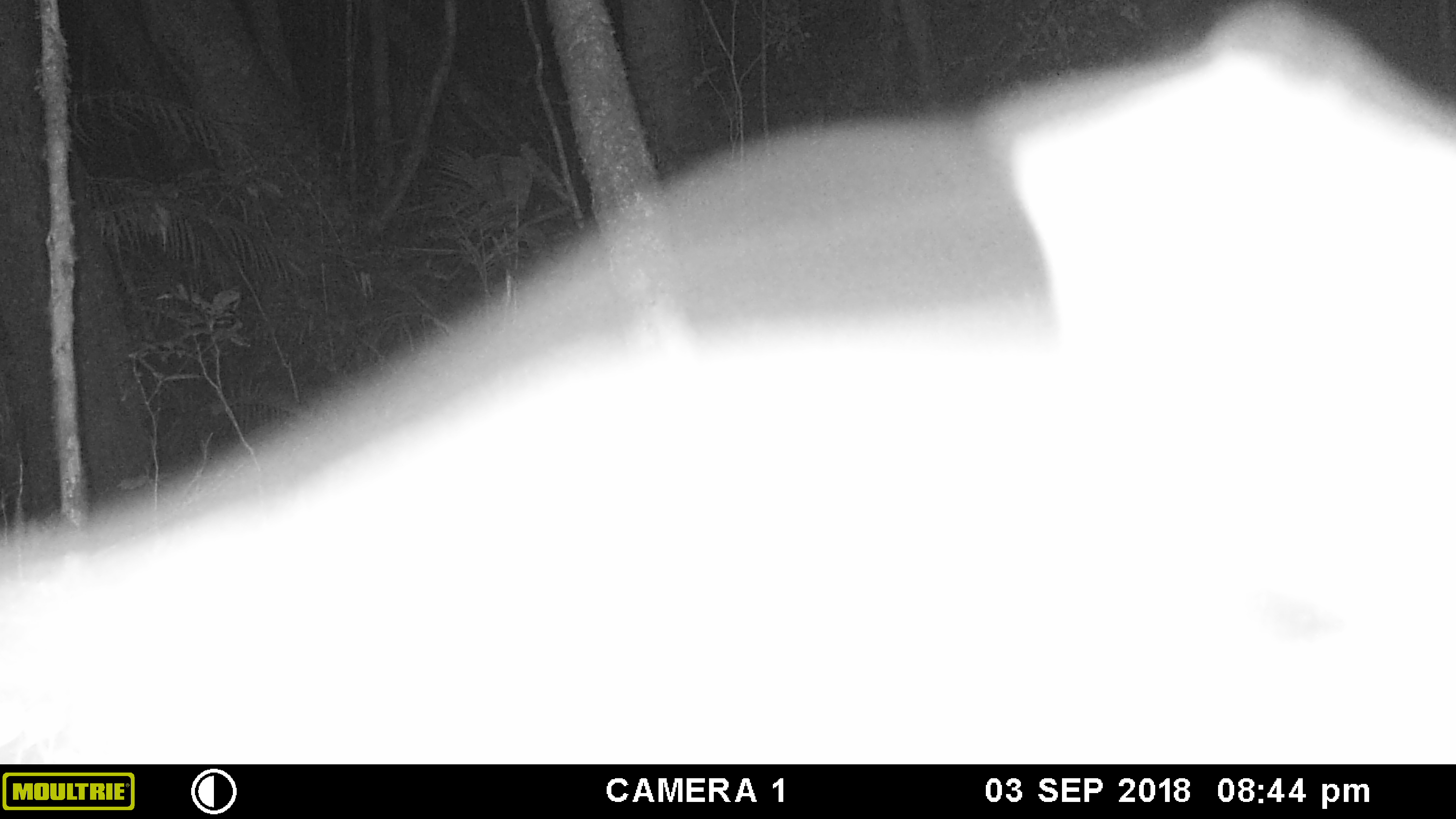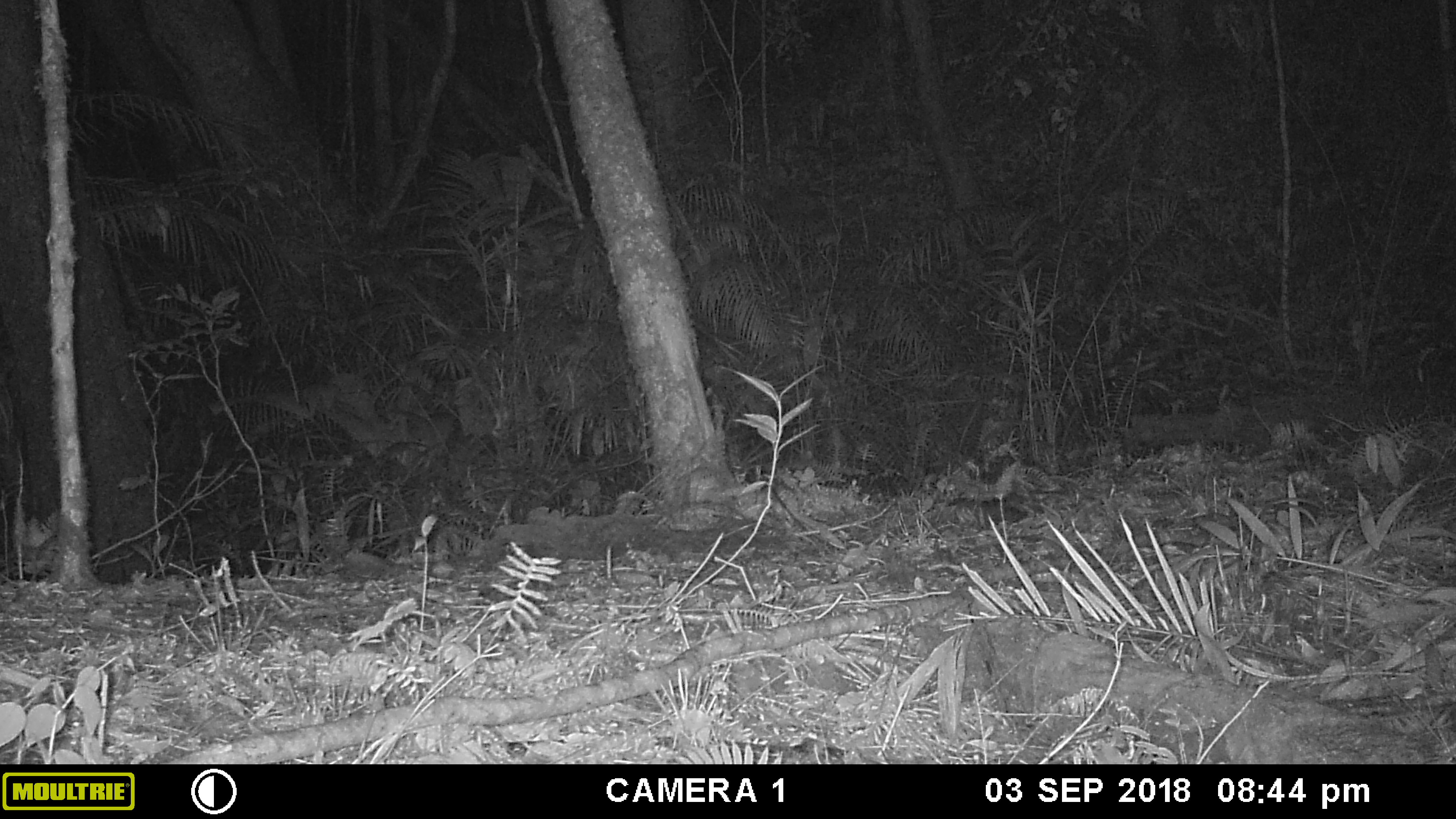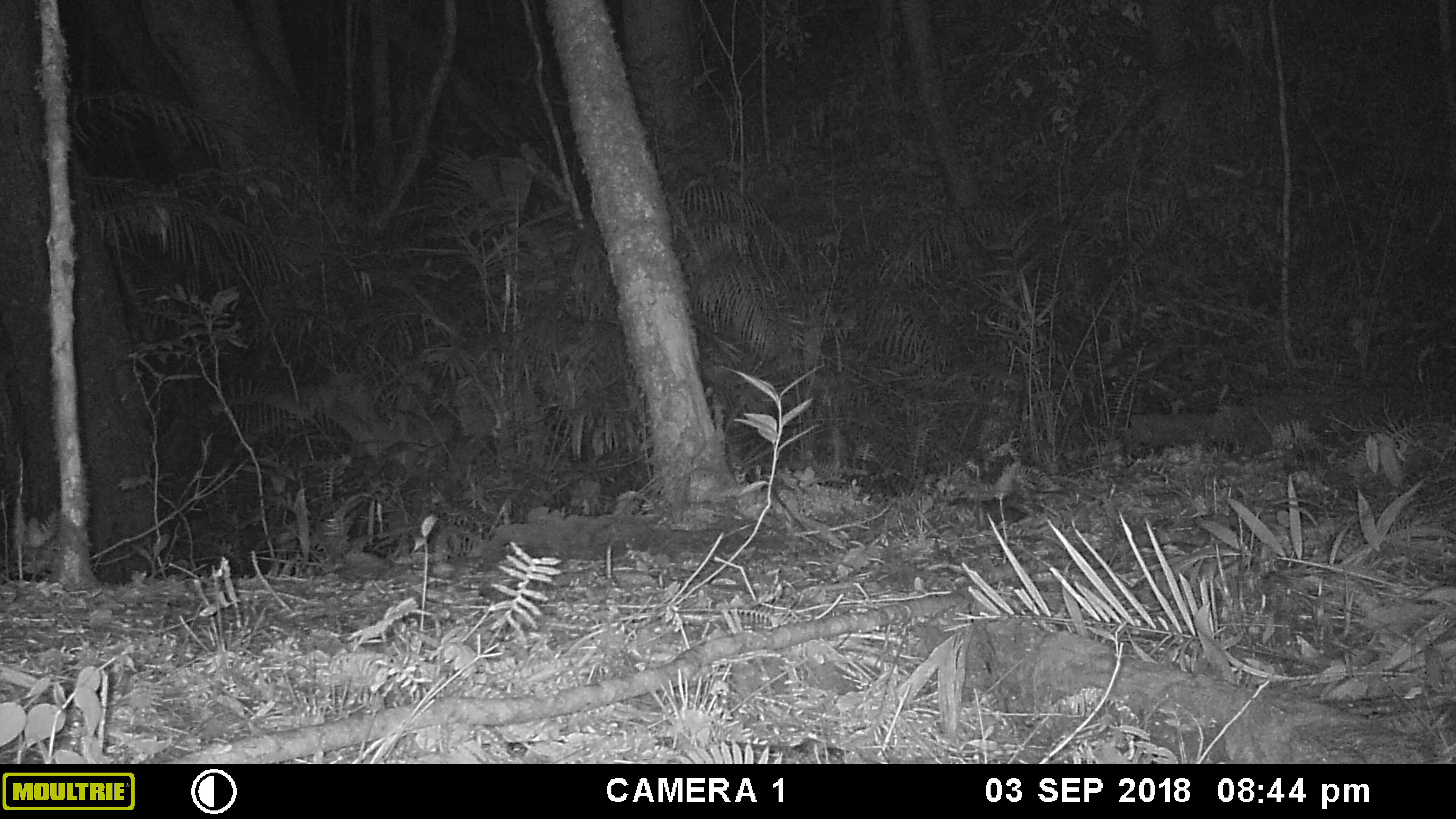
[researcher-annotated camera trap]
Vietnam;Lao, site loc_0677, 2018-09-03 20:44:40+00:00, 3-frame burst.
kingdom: Animalia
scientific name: Animalia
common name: animal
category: unidentified animal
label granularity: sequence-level